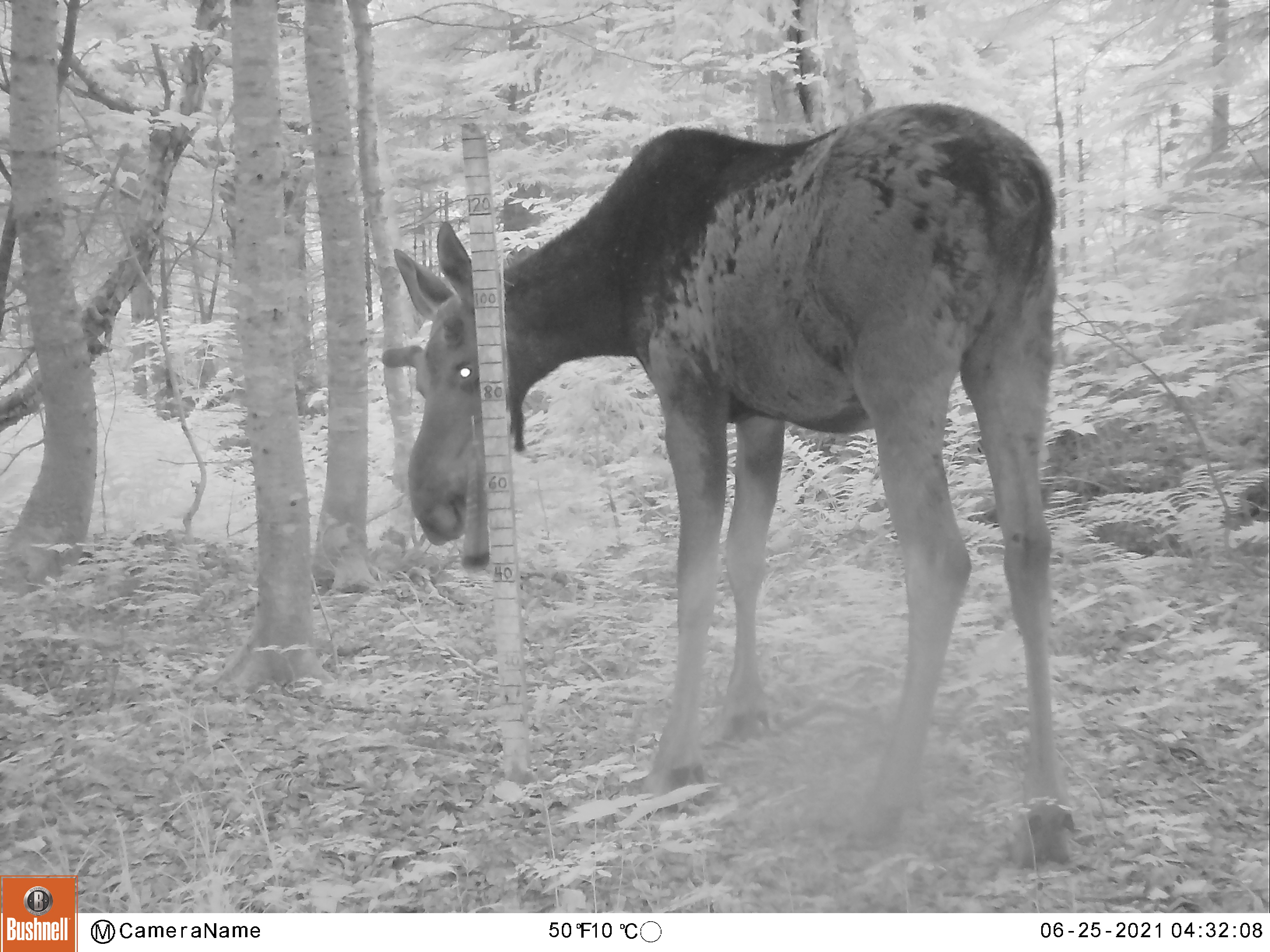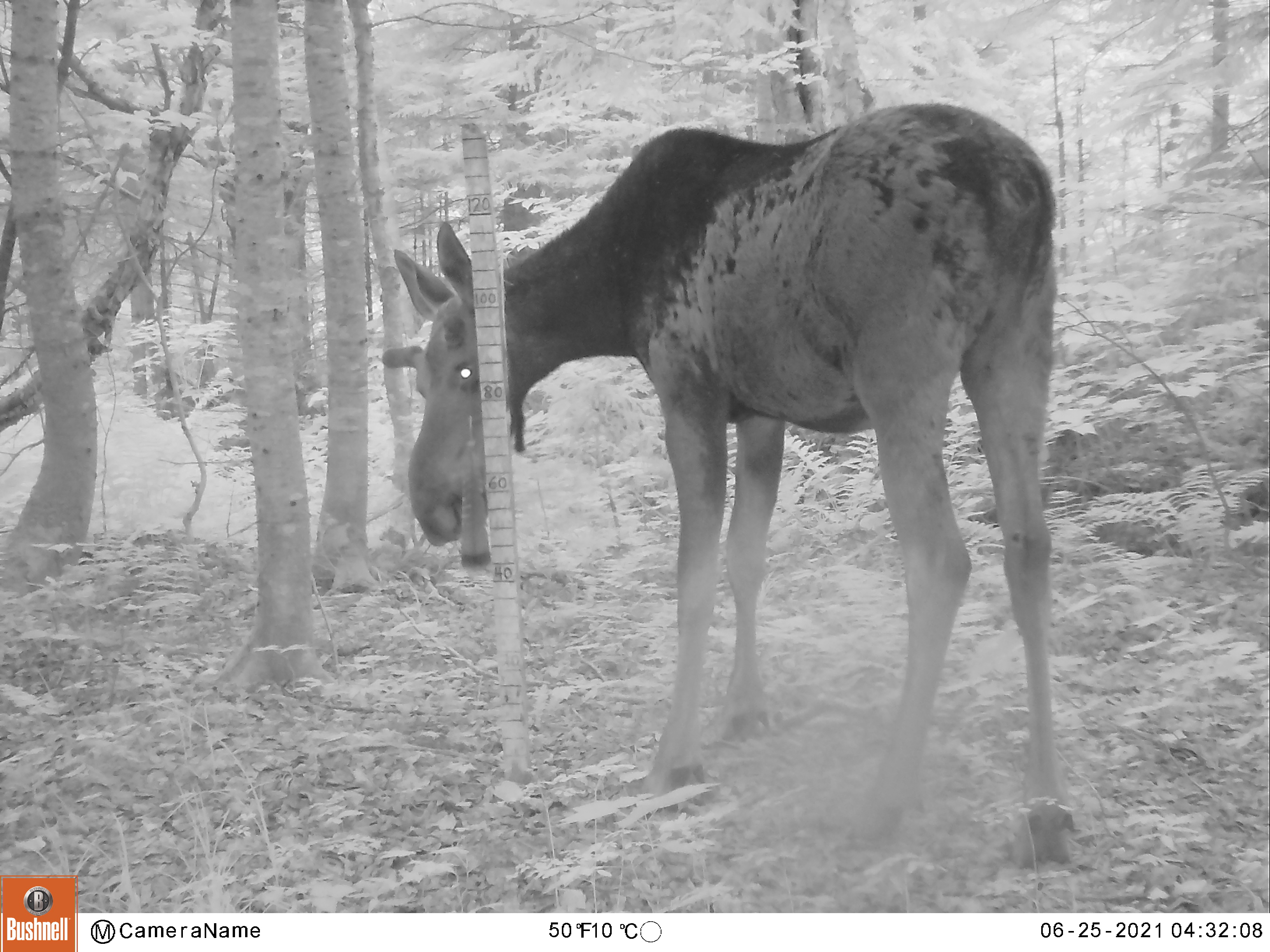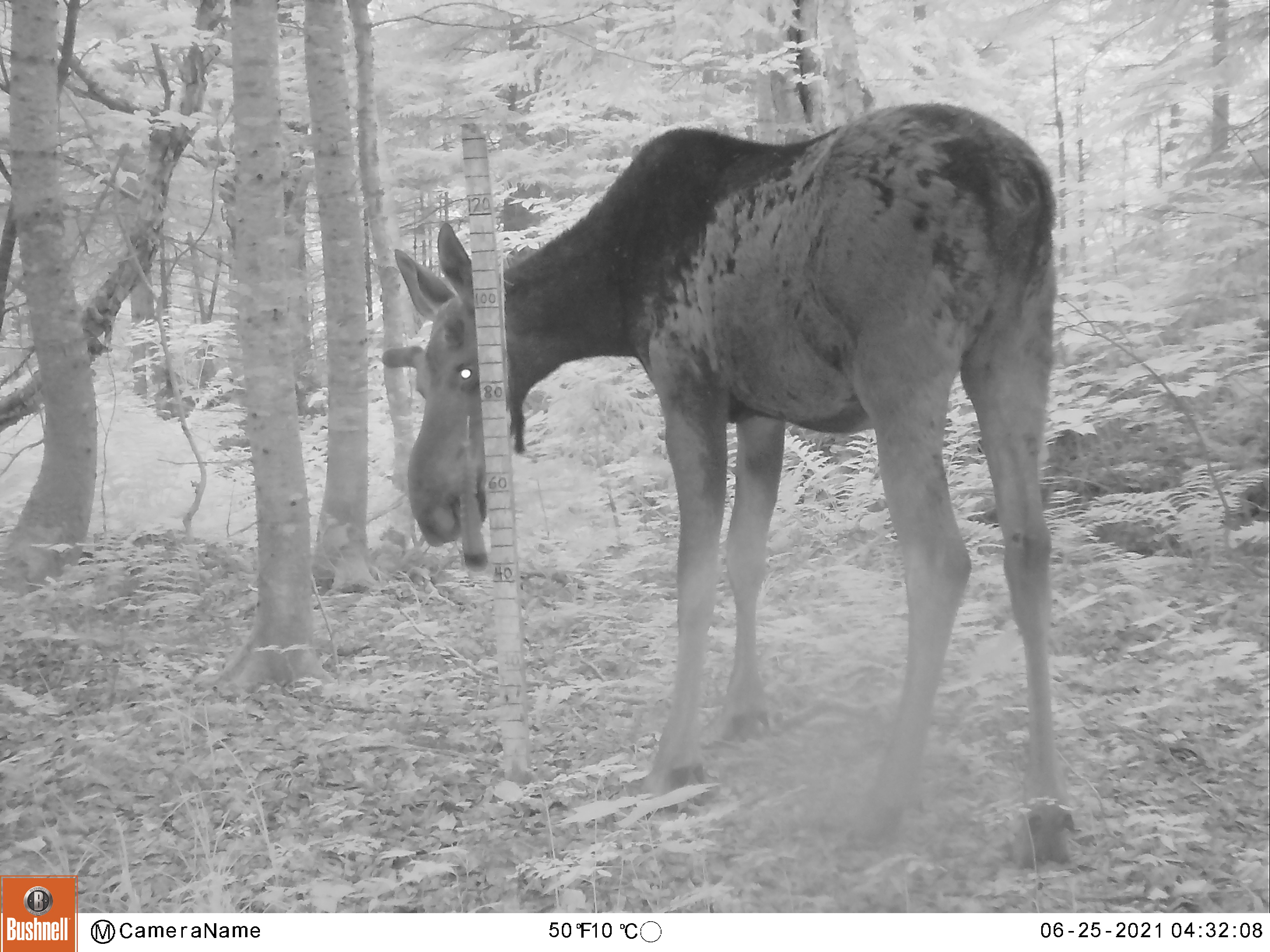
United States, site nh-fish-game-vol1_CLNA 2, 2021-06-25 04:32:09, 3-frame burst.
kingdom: Animalia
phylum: Chordata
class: Mammalia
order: Artiodactyla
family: Cervidae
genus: Alces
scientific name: Alces alces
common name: moose